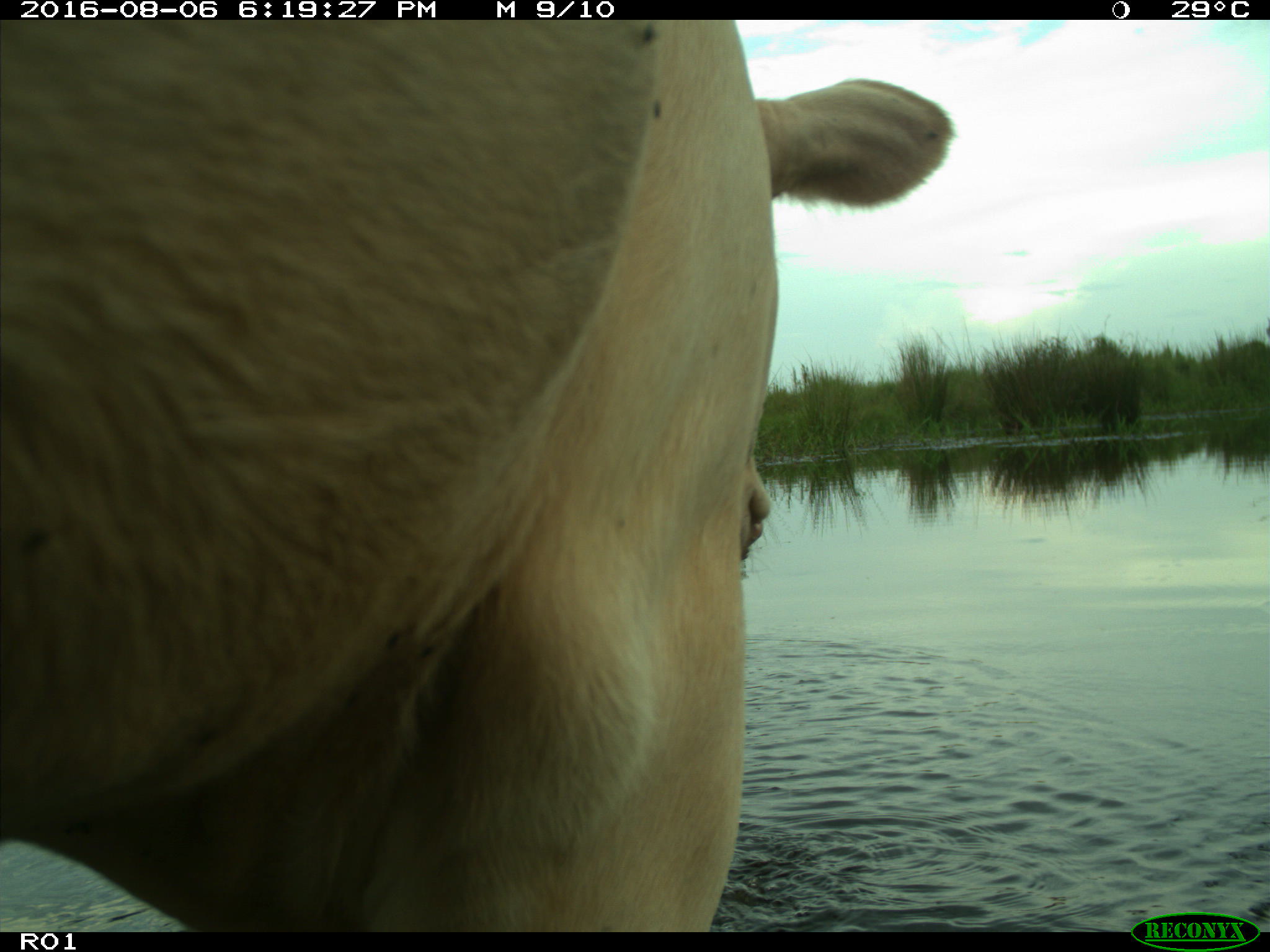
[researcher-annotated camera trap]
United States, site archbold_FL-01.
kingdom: Animalia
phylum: Chordata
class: Mammalia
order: Artiodactyla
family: Bovidae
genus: Bos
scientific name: Bos taurus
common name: domestic cow